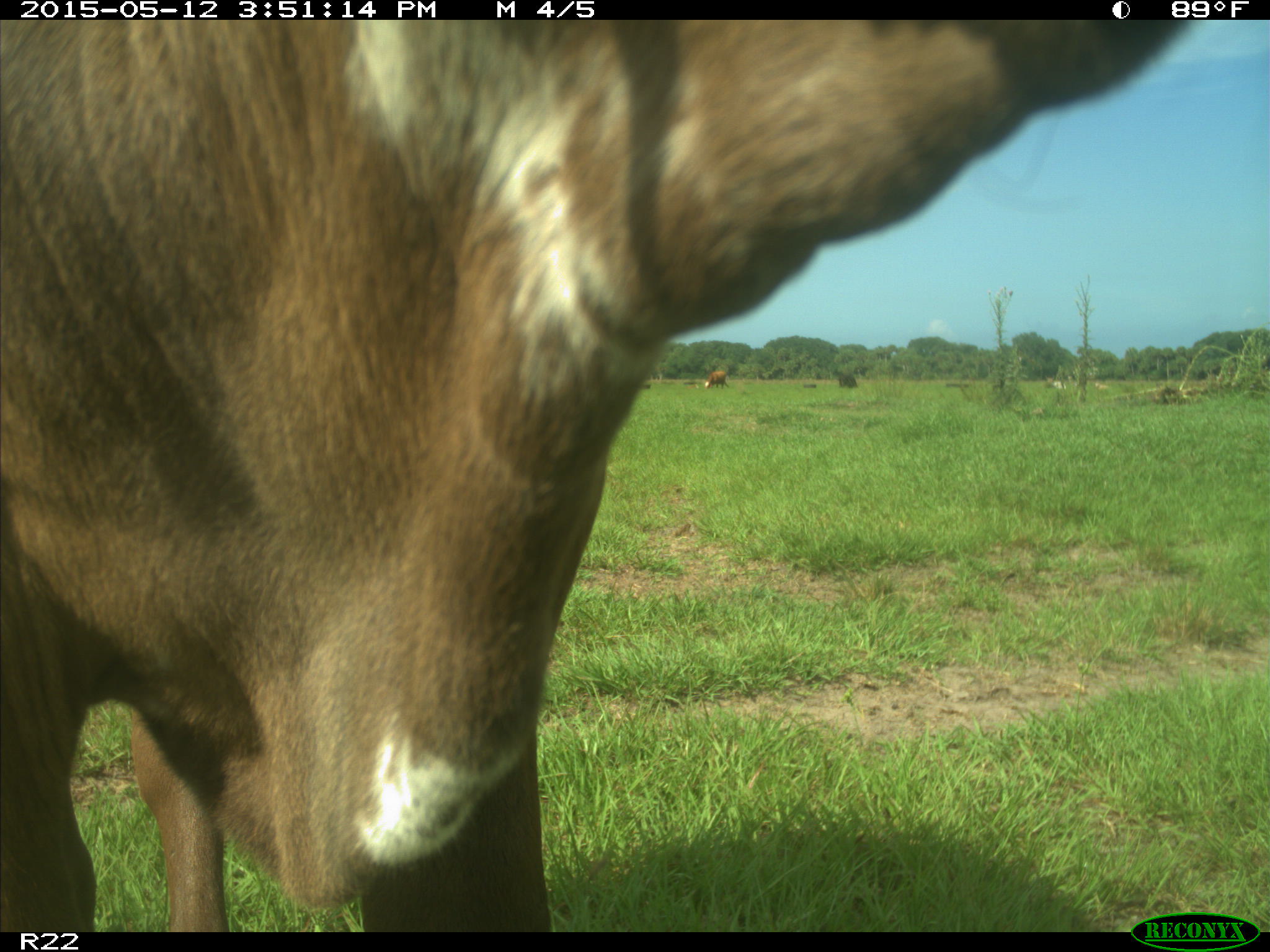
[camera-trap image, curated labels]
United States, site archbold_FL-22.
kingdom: Animalia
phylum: Chordata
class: Mammalia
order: Artiodactyla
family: Bovidae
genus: Bos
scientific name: Bos taurus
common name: domestic cow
Bos taurus (domestic cow).